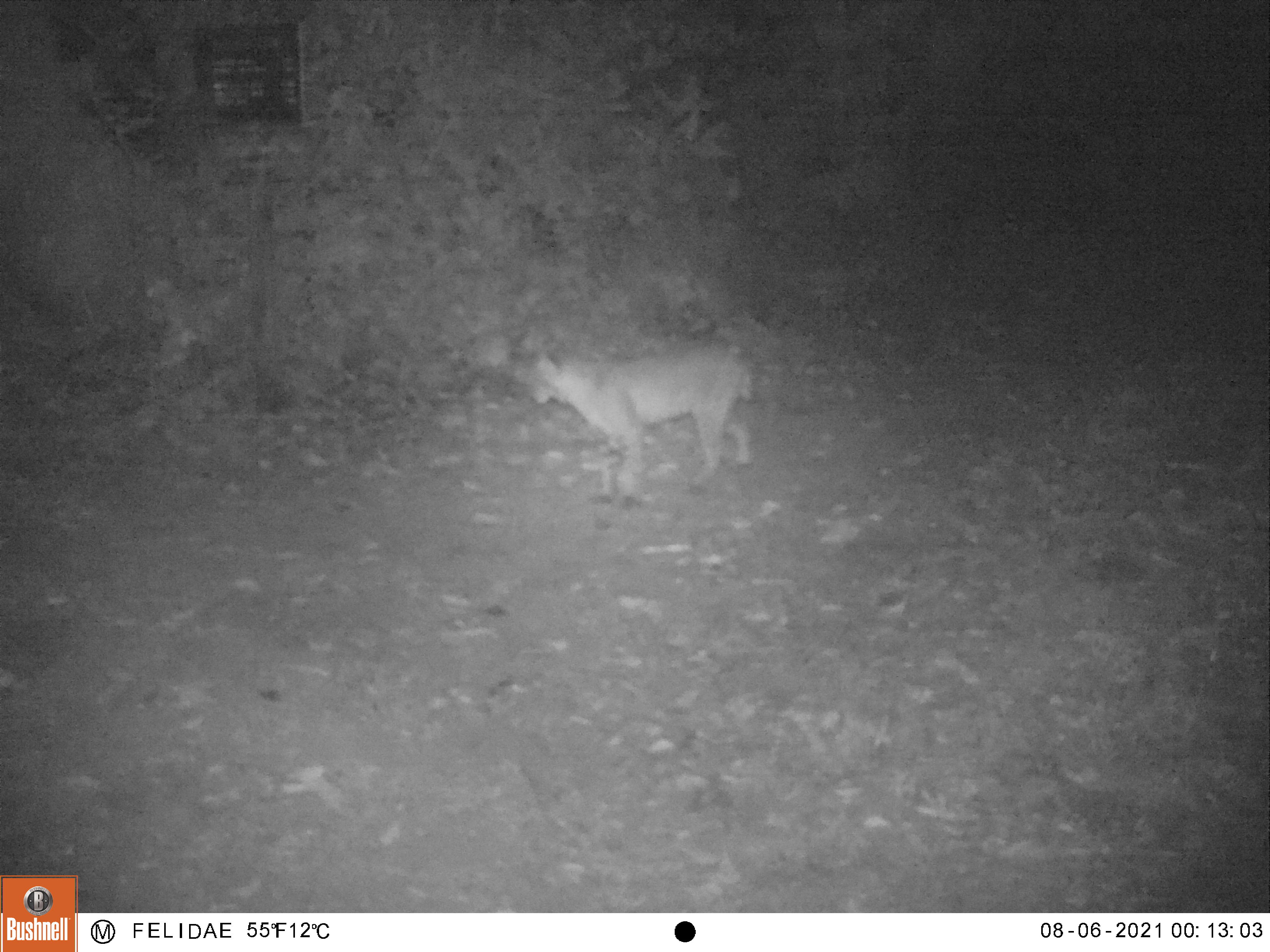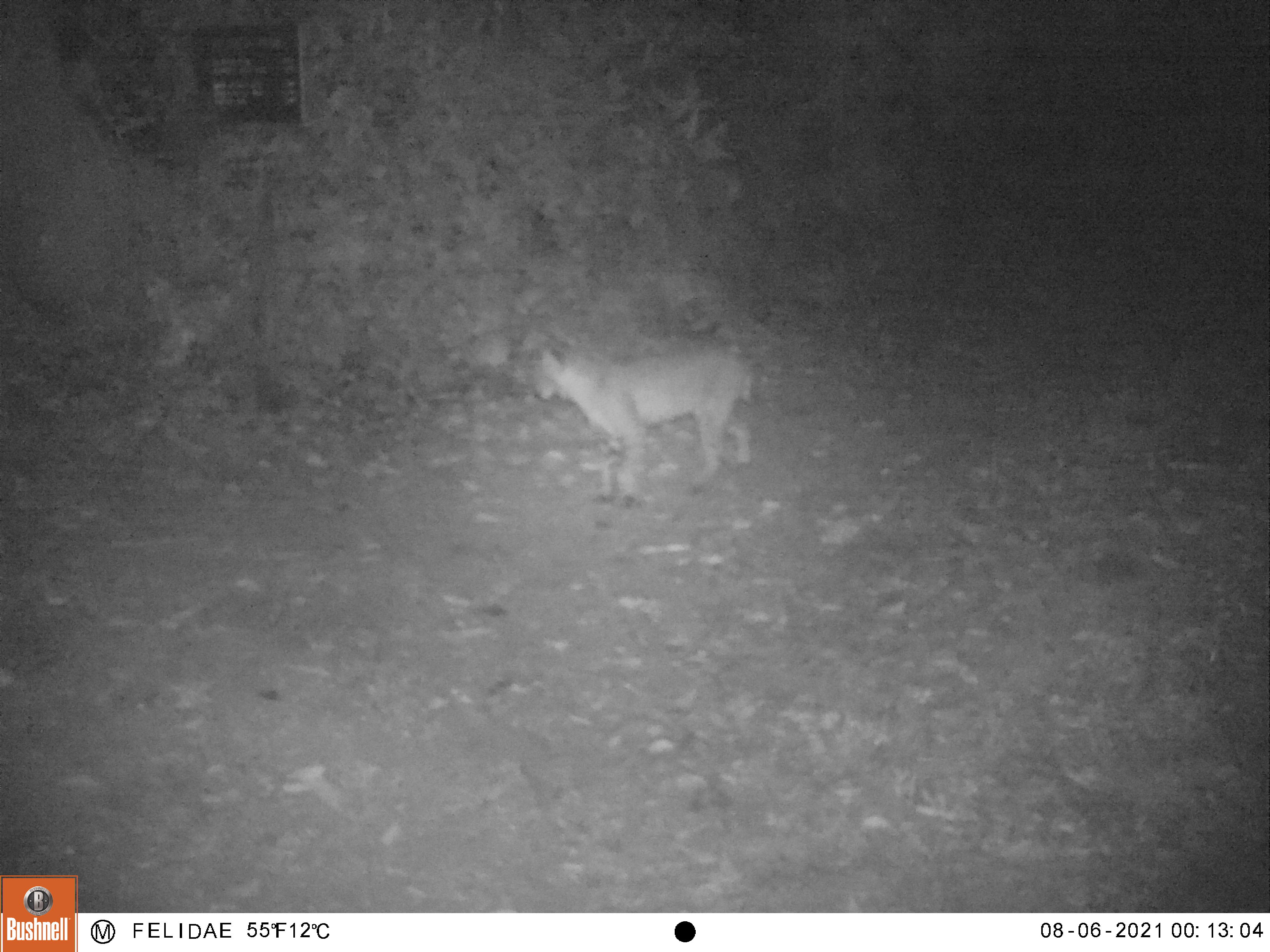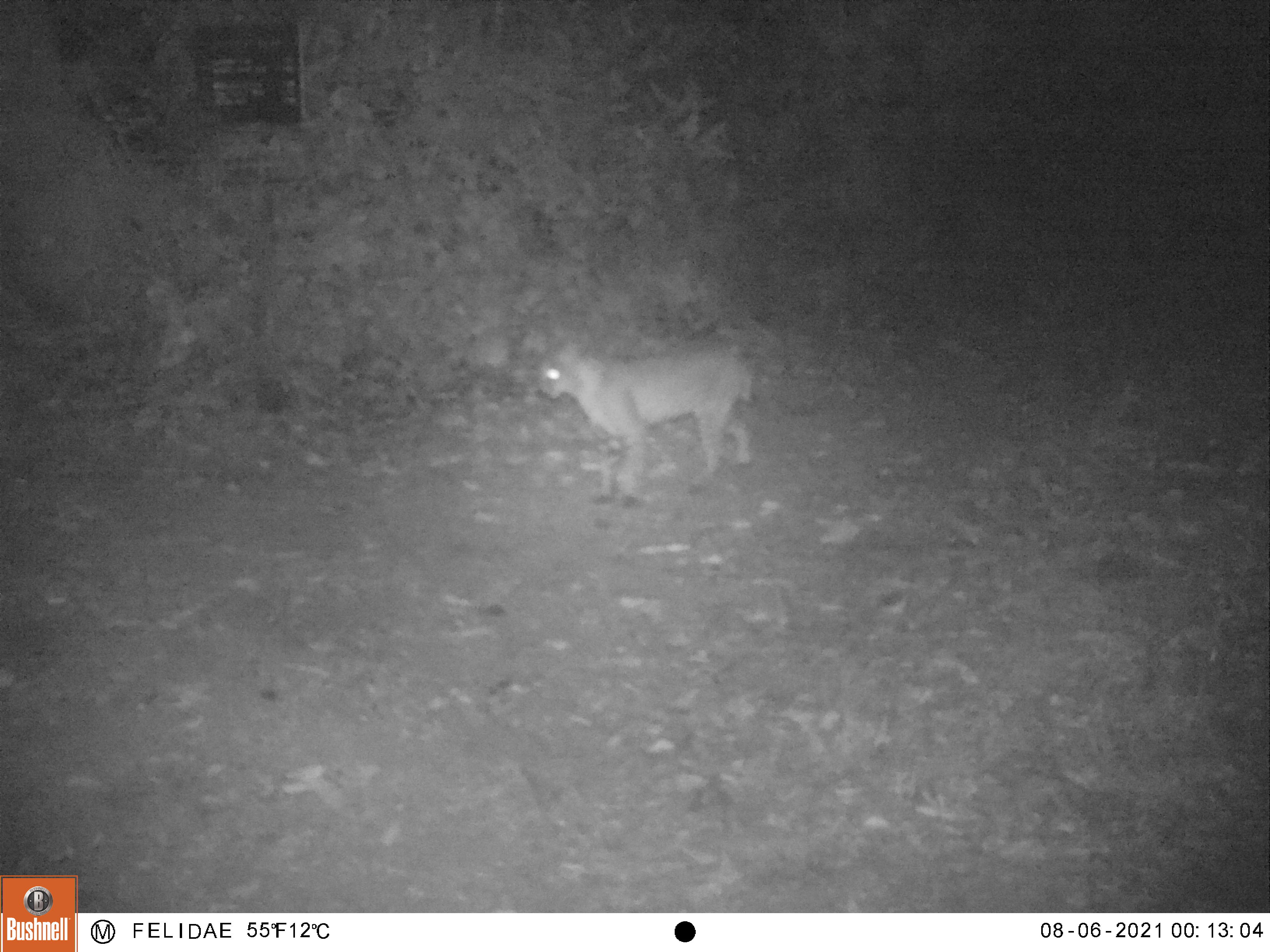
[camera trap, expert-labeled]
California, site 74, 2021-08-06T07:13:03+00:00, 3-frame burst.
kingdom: Animalia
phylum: Chordata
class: Mammalia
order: Carnivora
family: Felidae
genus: Lynx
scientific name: Lynx rufus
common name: bobcat